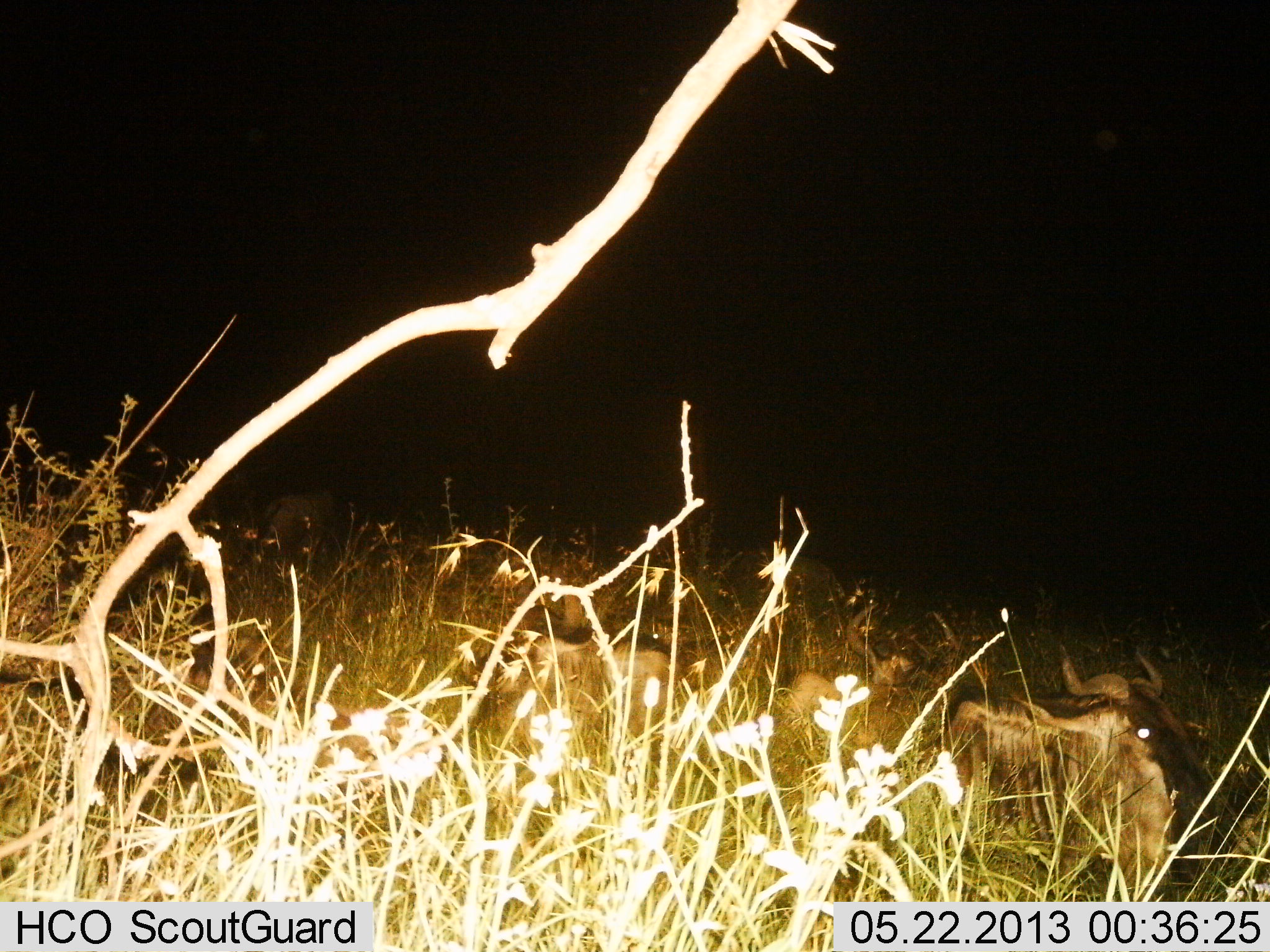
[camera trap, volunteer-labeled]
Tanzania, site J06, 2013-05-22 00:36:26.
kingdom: Animalia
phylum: Chordata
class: Mammalia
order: Artiodactyla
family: Bovidae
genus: Connochaetes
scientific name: Connochaetes taurinus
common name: blue wildebeest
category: wildebeest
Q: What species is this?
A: Wildebeest (blue wildebeest) (Connochaetes taurinus).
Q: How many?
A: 2.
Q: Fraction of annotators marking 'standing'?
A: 0%.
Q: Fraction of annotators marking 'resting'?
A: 100%.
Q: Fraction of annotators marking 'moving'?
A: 0%.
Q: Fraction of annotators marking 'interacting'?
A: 0%.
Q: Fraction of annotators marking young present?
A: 0%.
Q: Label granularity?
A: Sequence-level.